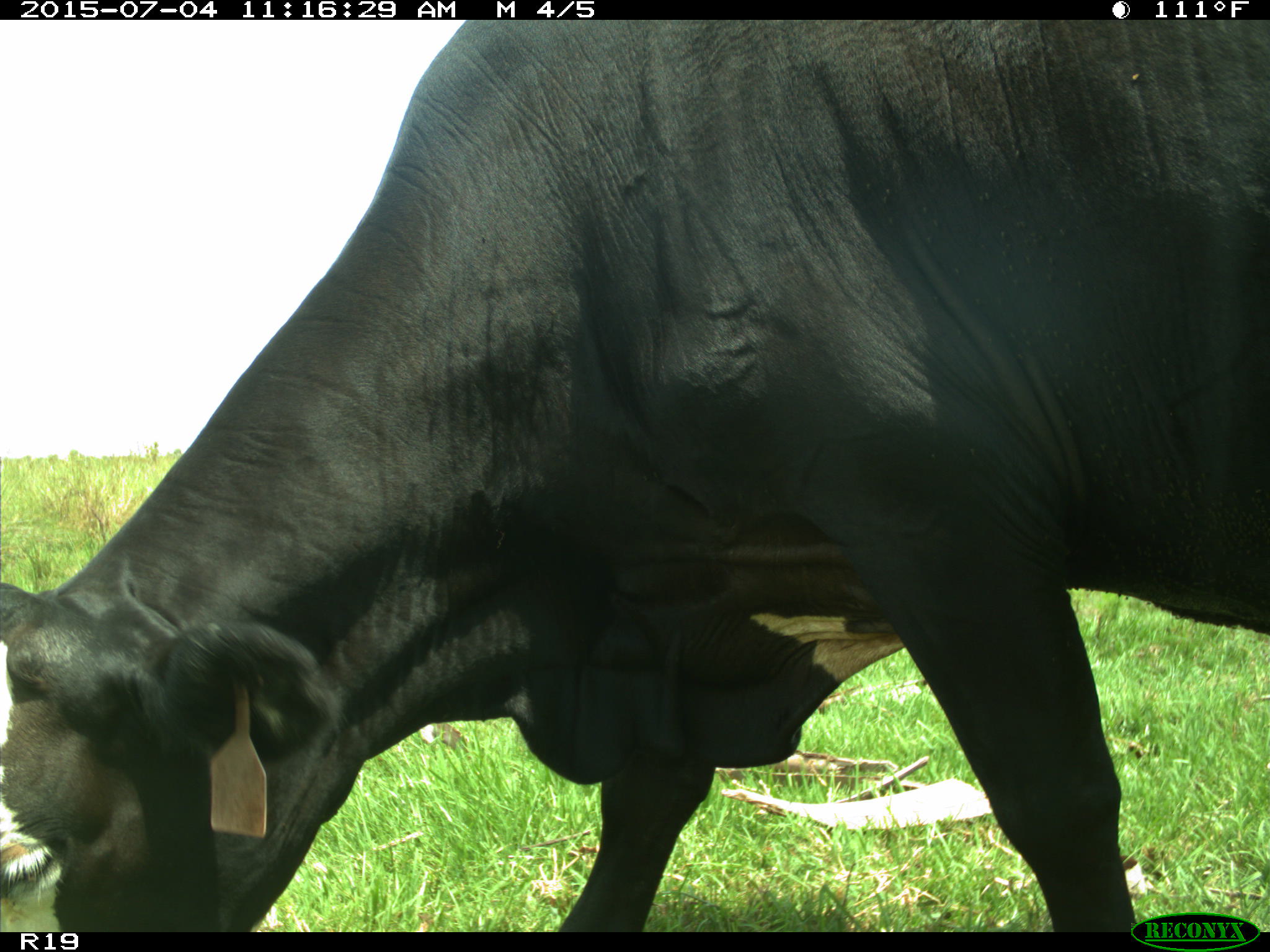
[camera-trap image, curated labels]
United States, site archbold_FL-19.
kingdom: Animalia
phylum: Chordata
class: Mammalia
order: Artiodactyla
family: Bovidae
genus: Bos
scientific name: Bos taurus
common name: domestic cow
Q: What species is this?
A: Bos taurus (domestic cow).